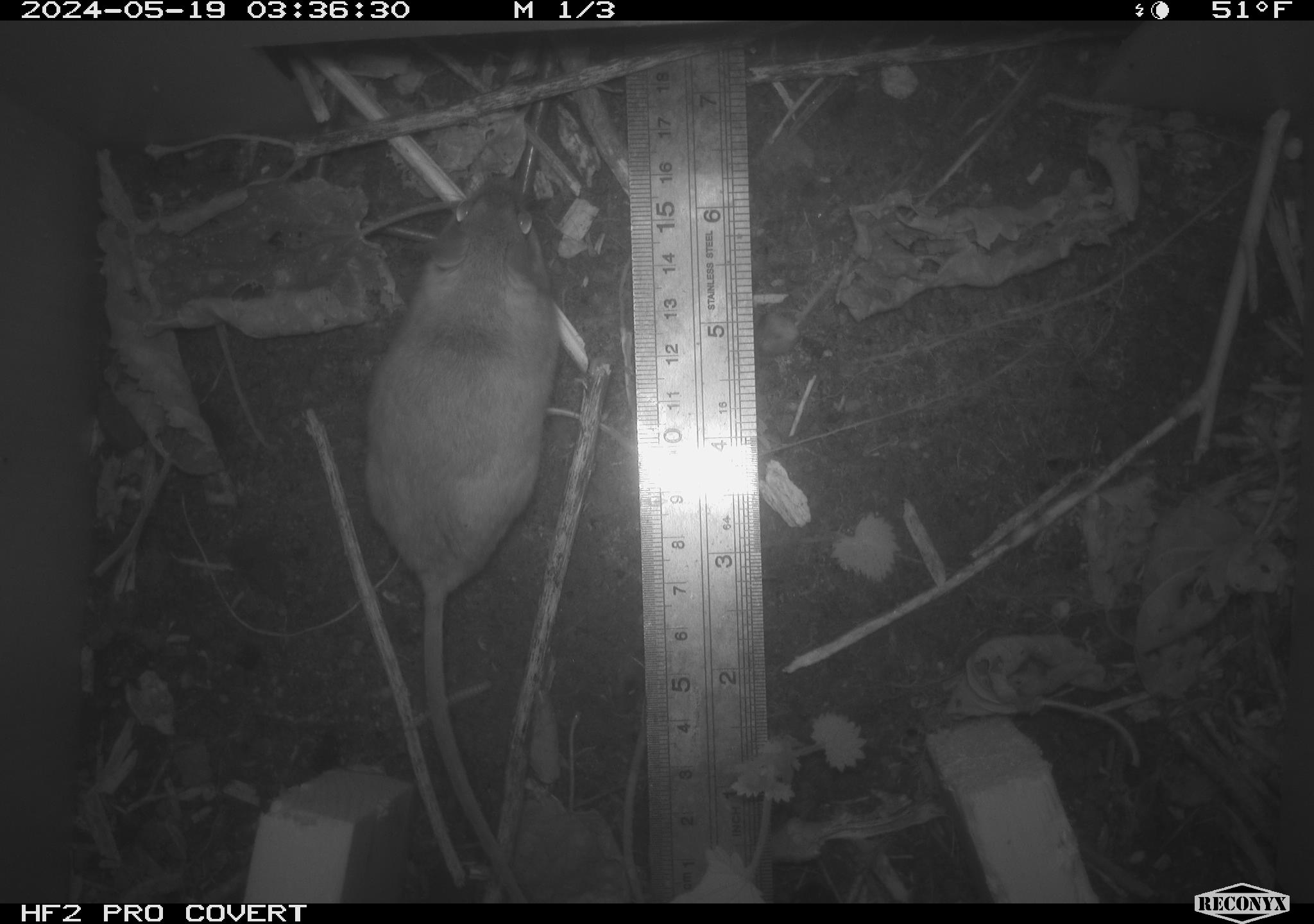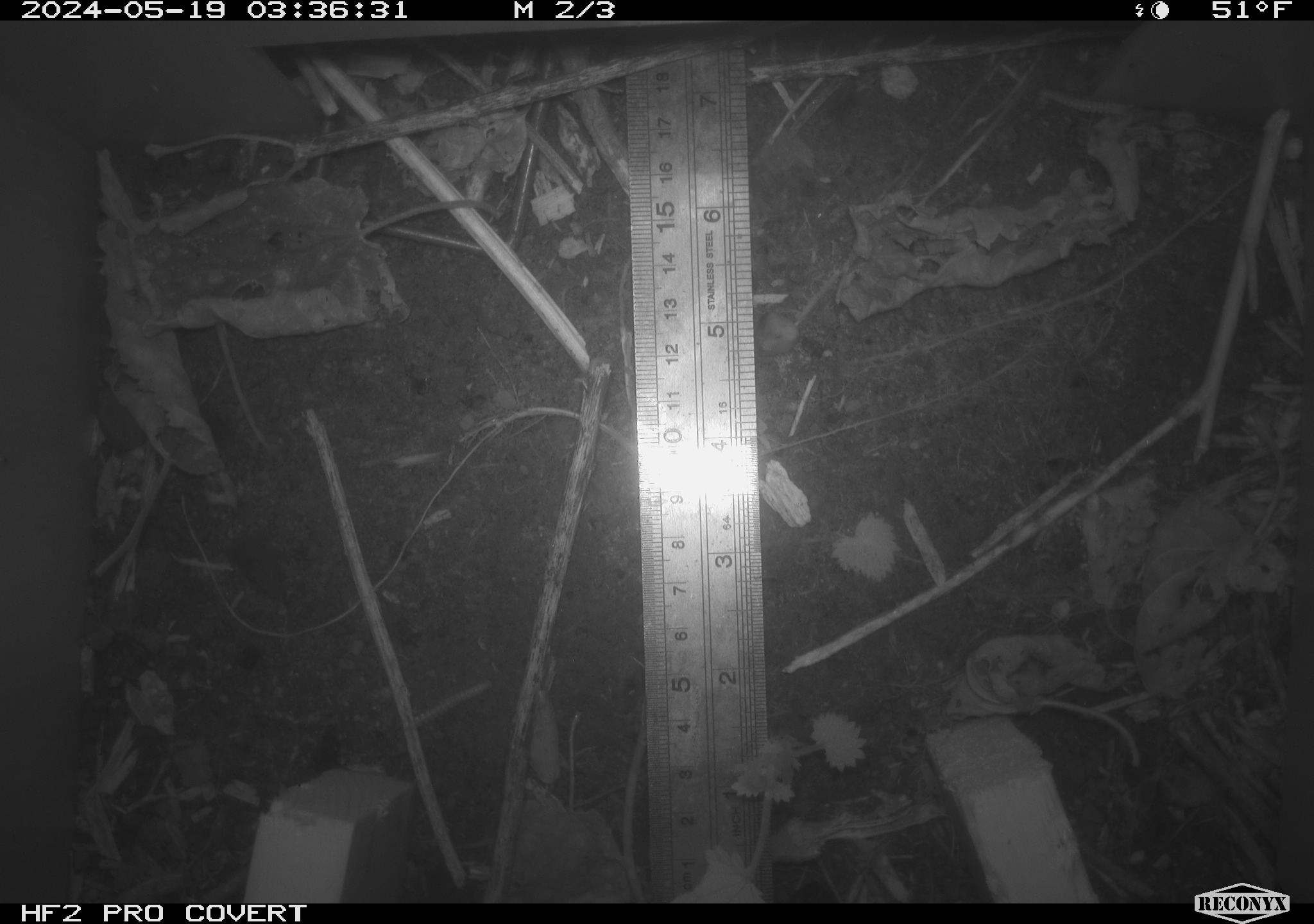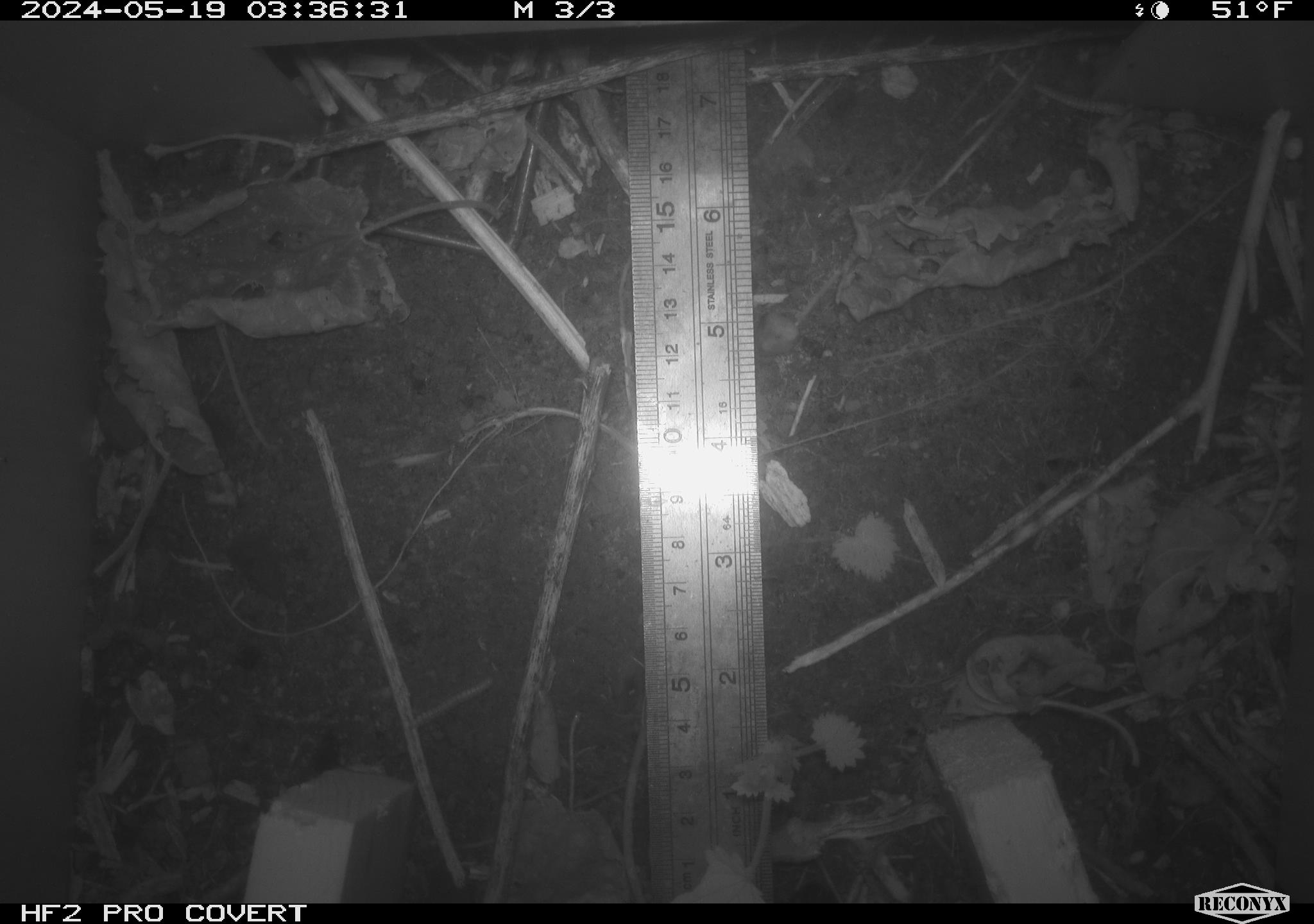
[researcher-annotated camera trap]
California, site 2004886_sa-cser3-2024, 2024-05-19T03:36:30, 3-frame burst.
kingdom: Animalia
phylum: Chordata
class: Mammalia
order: Rodentia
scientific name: Rodentia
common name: rodent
Rodent (Rodentia).